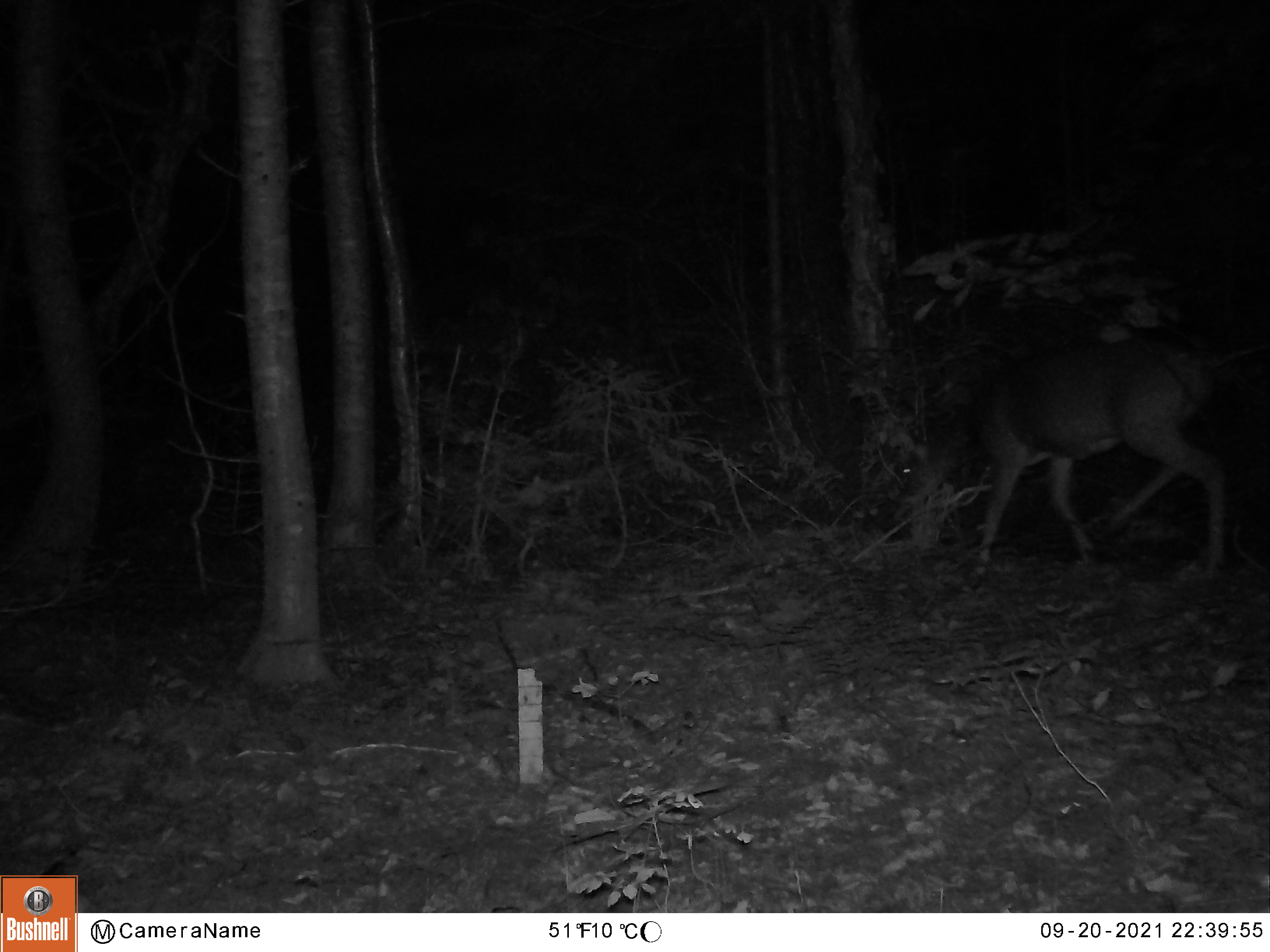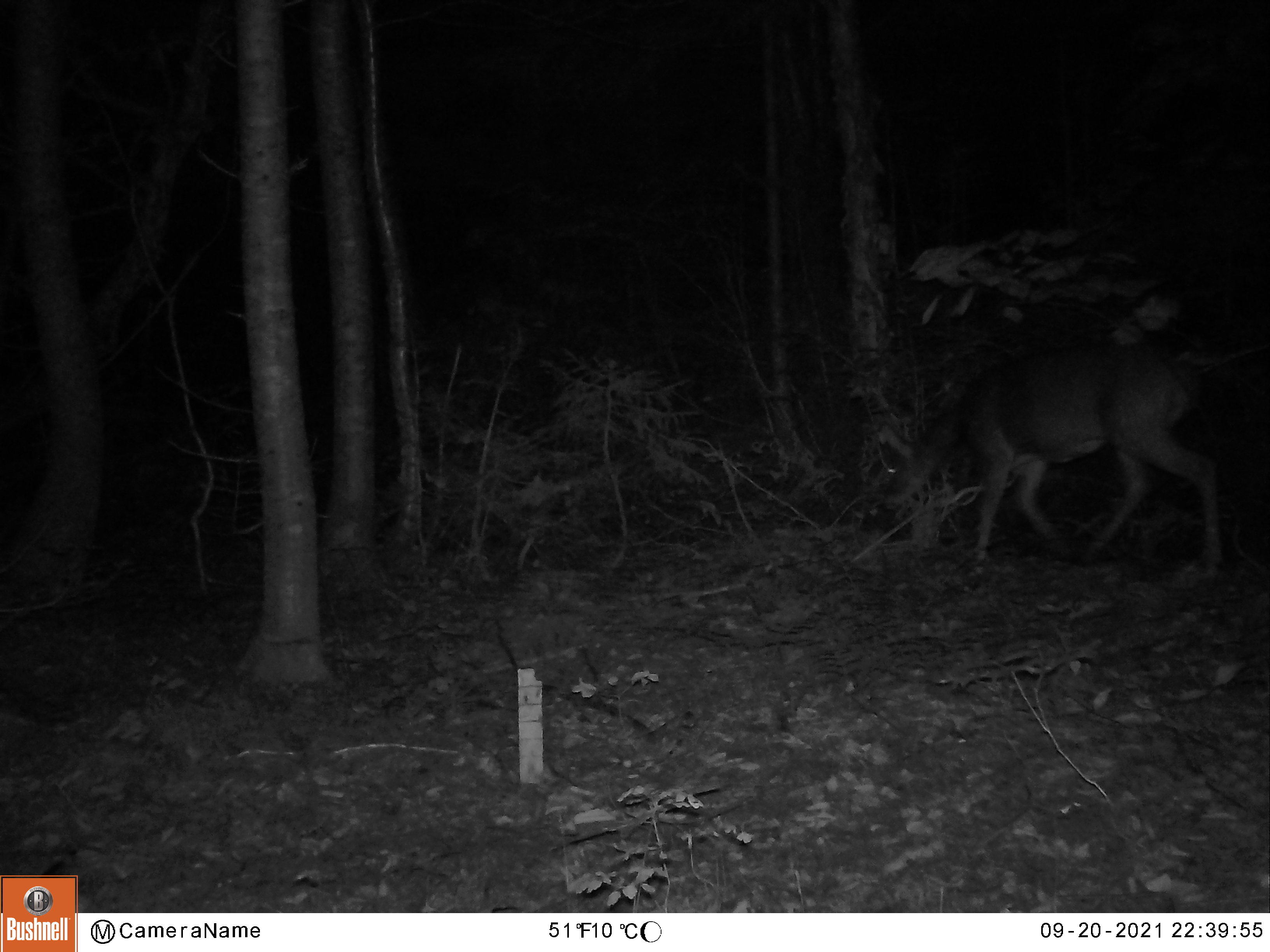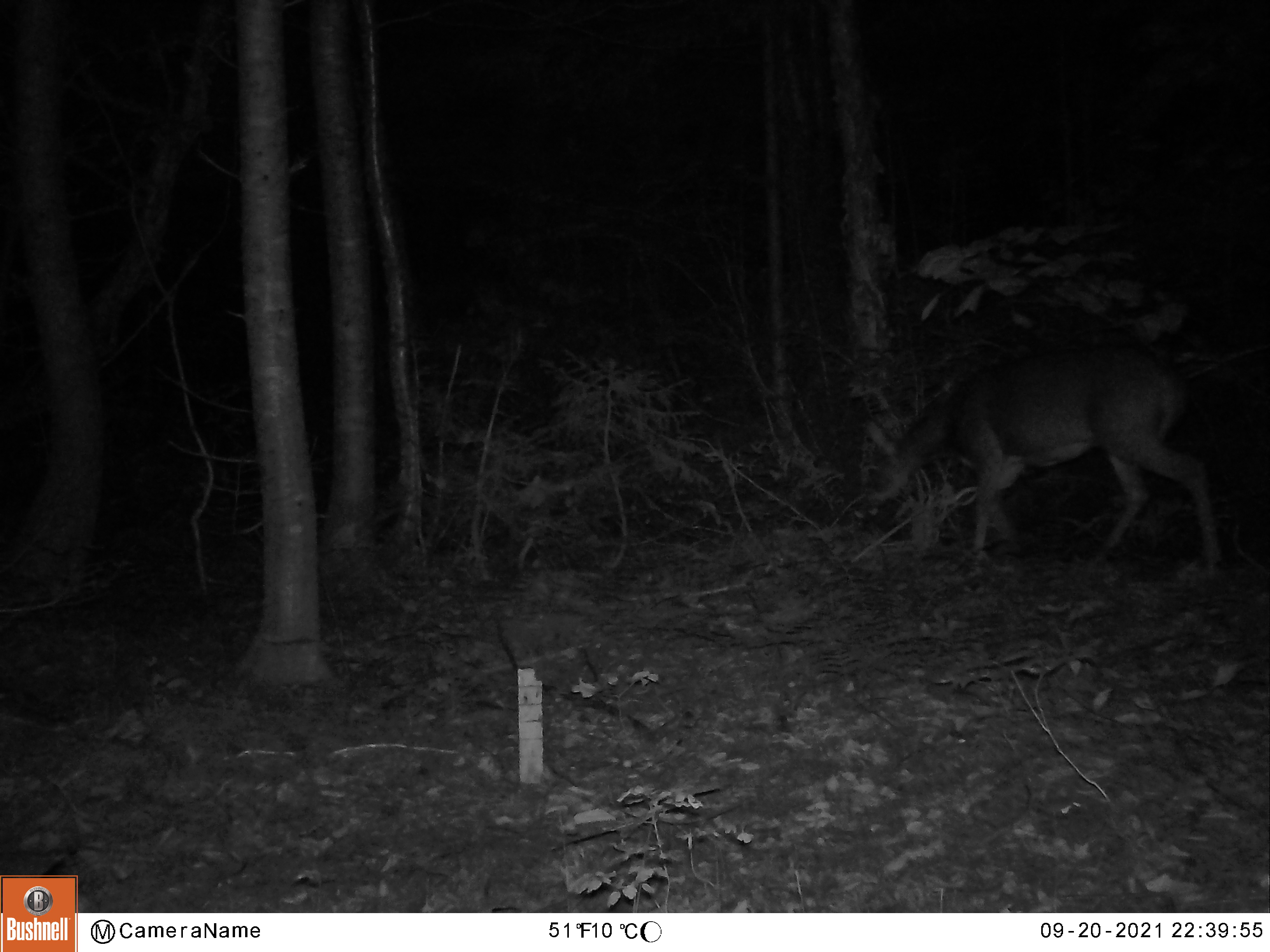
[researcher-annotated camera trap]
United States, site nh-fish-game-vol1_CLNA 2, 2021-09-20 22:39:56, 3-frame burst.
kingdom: Animalia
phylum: Chordata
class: Mammalia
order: Artiodactyla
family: Cervidae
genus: Odocoileus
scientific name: Odocoileus virginianus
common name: white-tailed deer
White-tailed deer (Odocoileus virginianus).